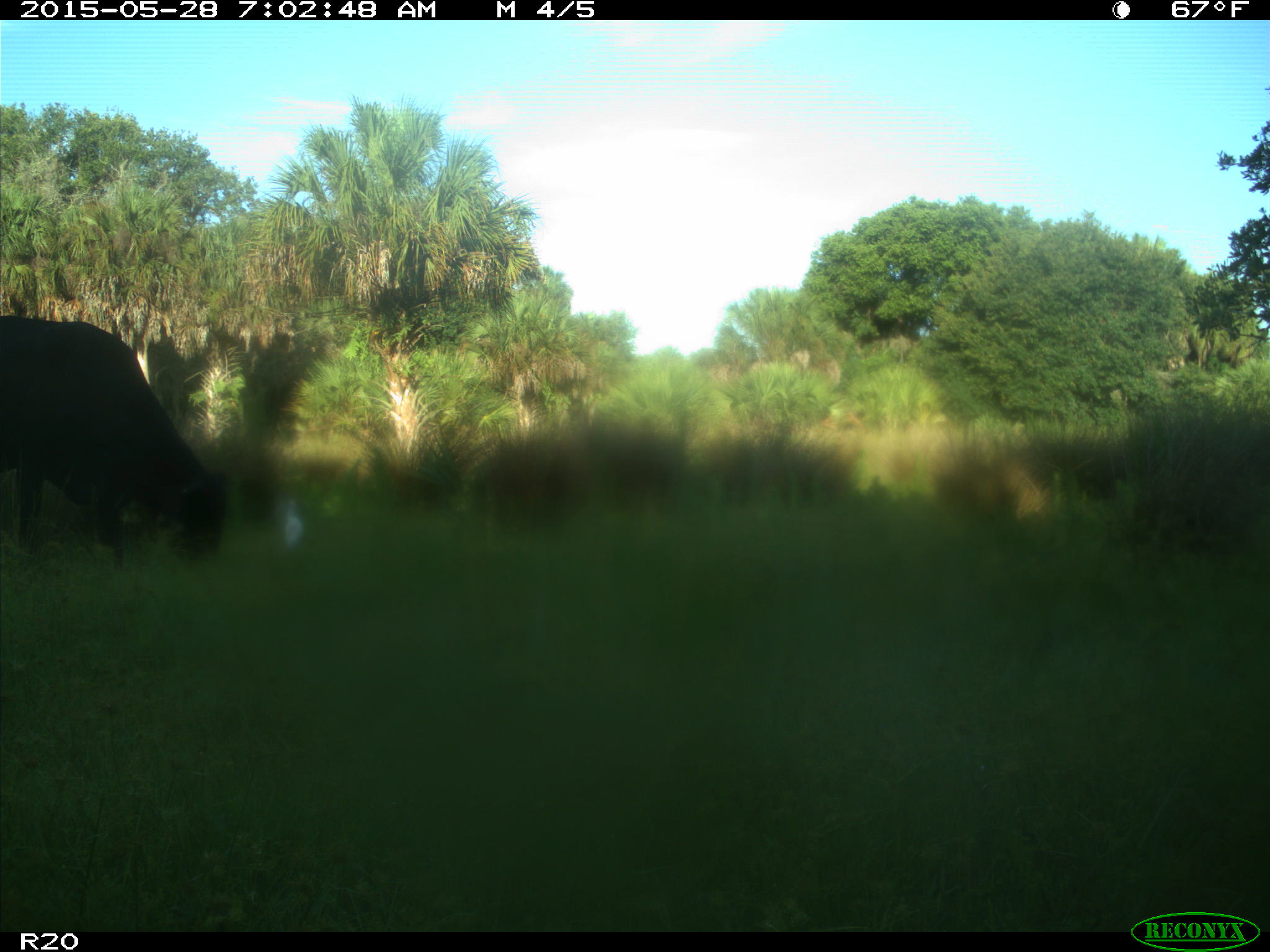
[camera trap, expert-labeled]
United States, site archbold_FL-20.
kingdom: Animalia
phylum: Chordata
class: Mammalia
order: Artiodactyla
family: Bovidae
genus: Bos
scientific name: Bos taurus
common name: domestic cow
Bos taurus (domestic cow).